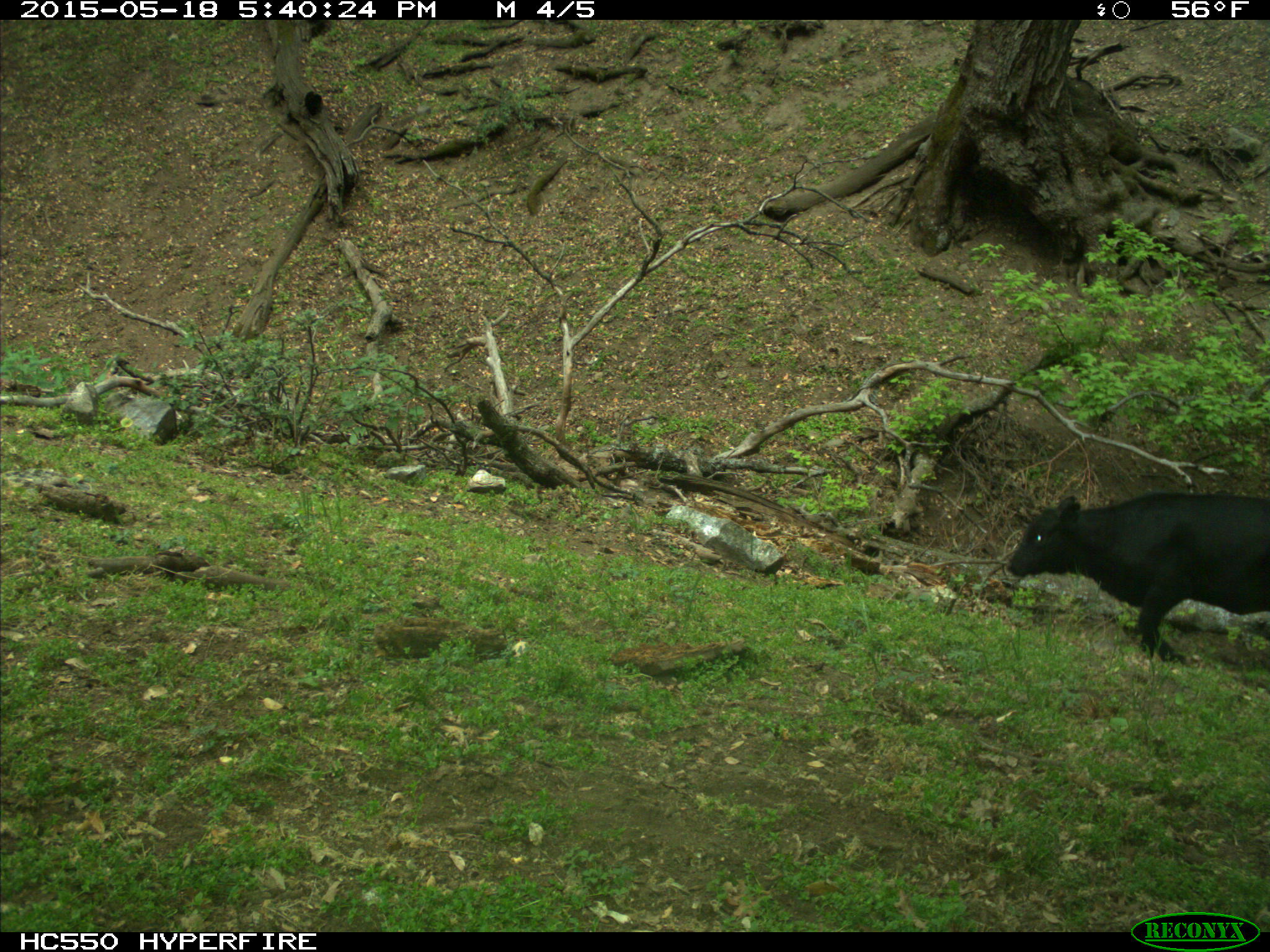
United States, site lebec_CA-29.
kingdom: Animalia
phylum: Chordata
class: Mammalia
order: Artiodactyla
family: Bovidae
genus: Bos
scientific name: Bos taurus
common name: domestic cow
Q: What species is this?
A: Bos taurus (domestic cow).